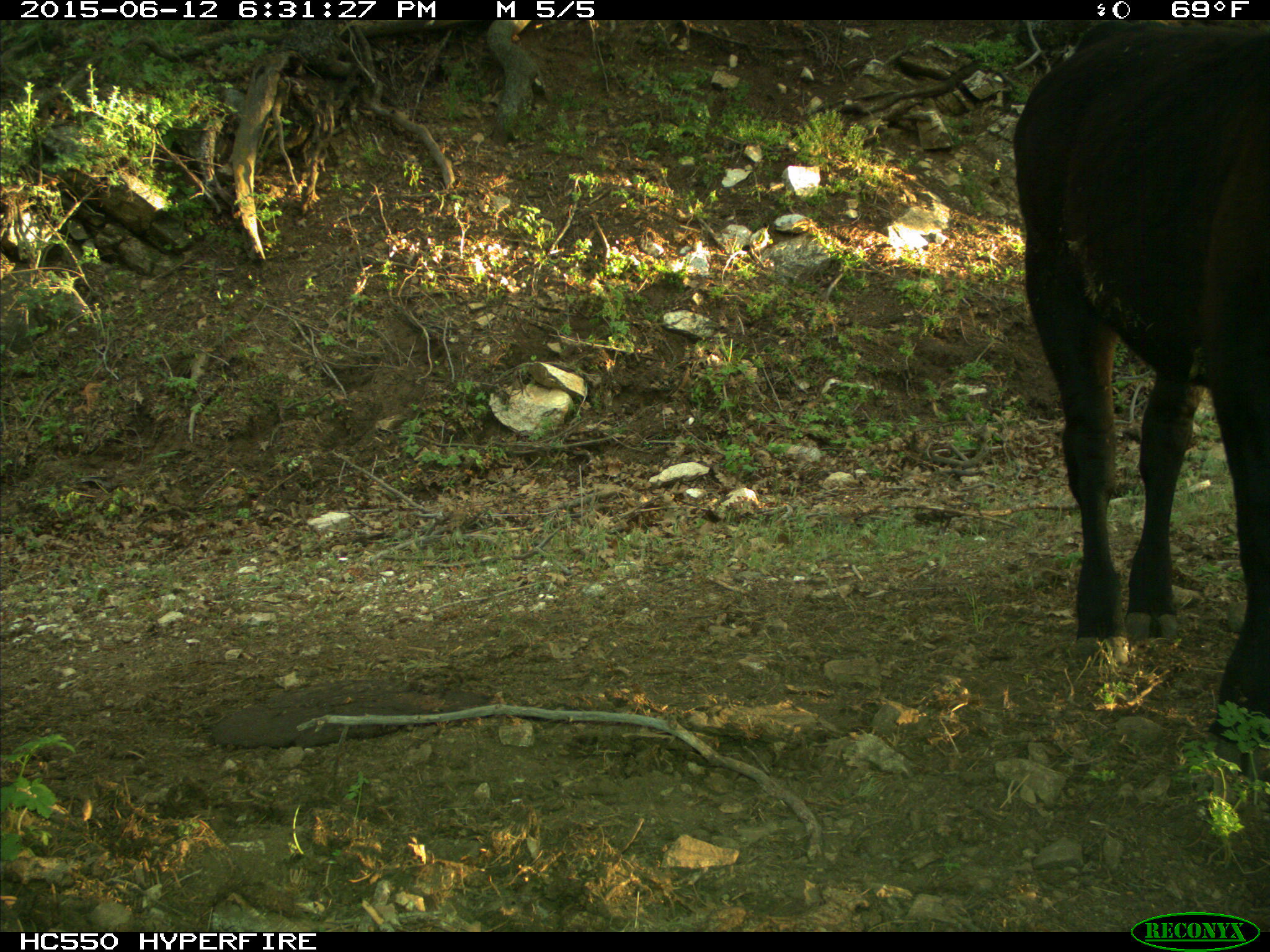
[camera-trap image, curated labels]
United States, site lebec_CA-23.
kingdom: Animalia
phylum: Chordata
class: Mammalia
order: Artiodactyla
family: Bovidae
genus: Bos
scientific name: Bos taurus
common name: domestic cow